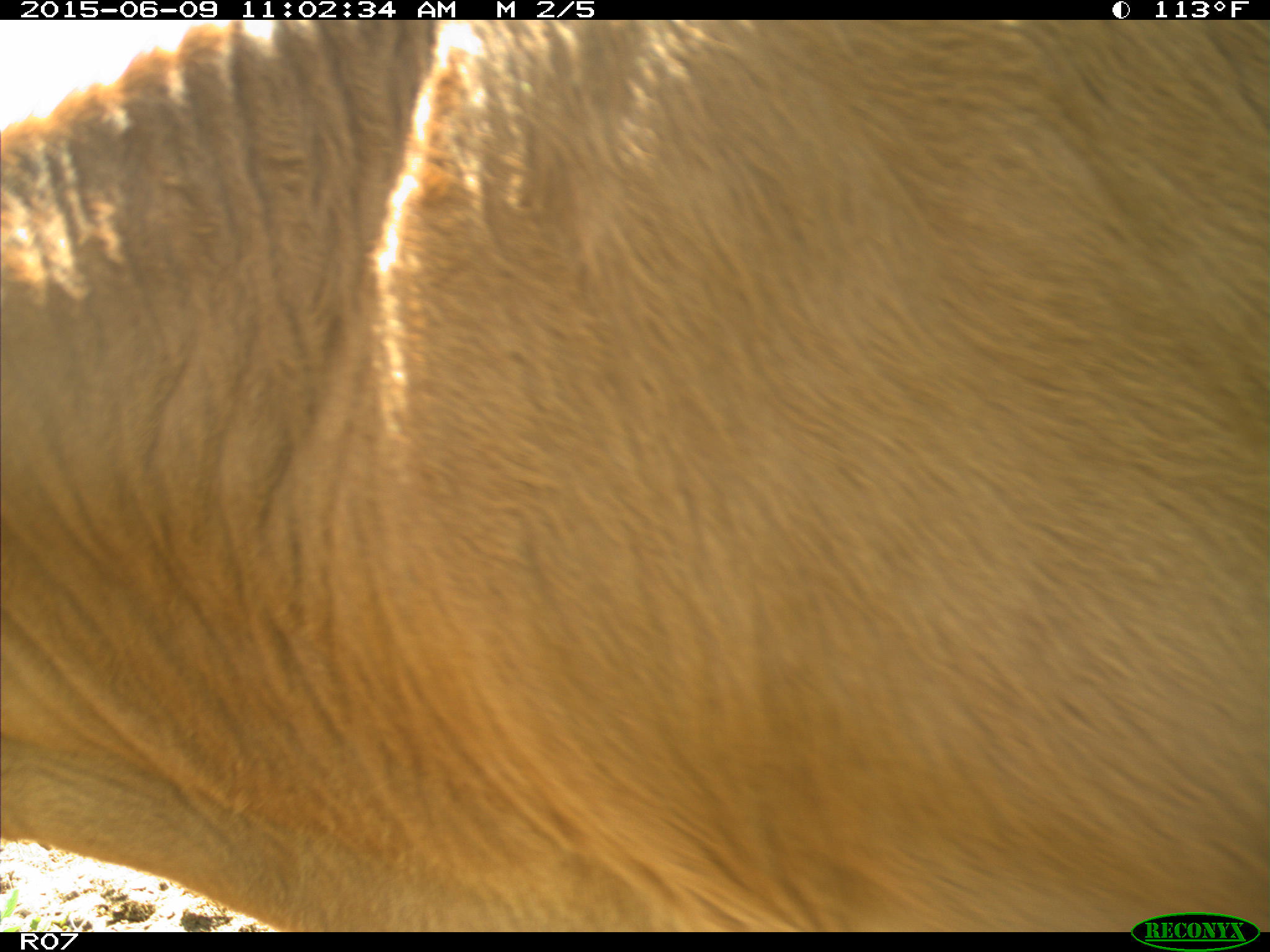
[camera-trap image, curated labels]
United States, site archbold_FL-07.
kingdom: Animalia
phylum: Chordata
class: Mammalia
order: Artiodactyla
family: Bovidae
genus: Bos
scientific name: Bos taurus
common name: domestic cow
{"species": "Bos taurus (domestic cow)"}